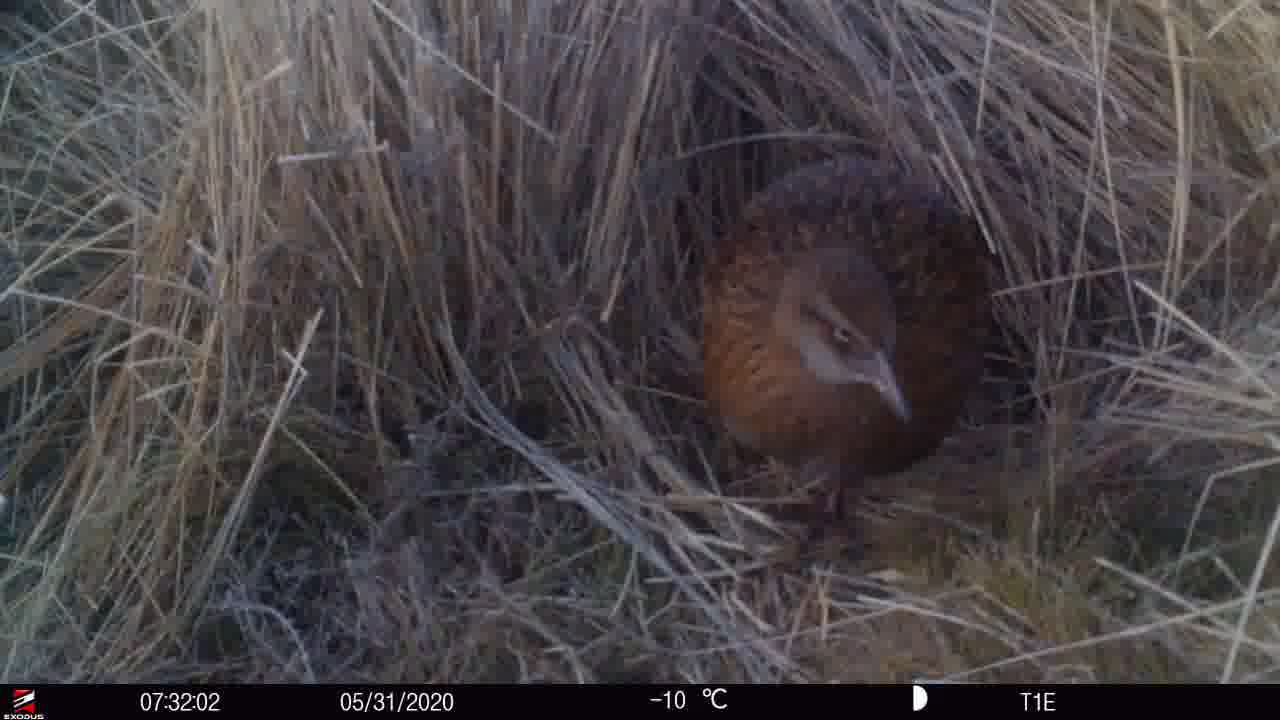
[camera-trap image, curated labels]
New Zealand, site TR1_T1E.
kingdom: Animalia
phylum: Chordata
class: Aves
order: Gruiformes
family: Rallidae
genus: Gallirallus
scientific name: Gallirallus australis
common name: weka